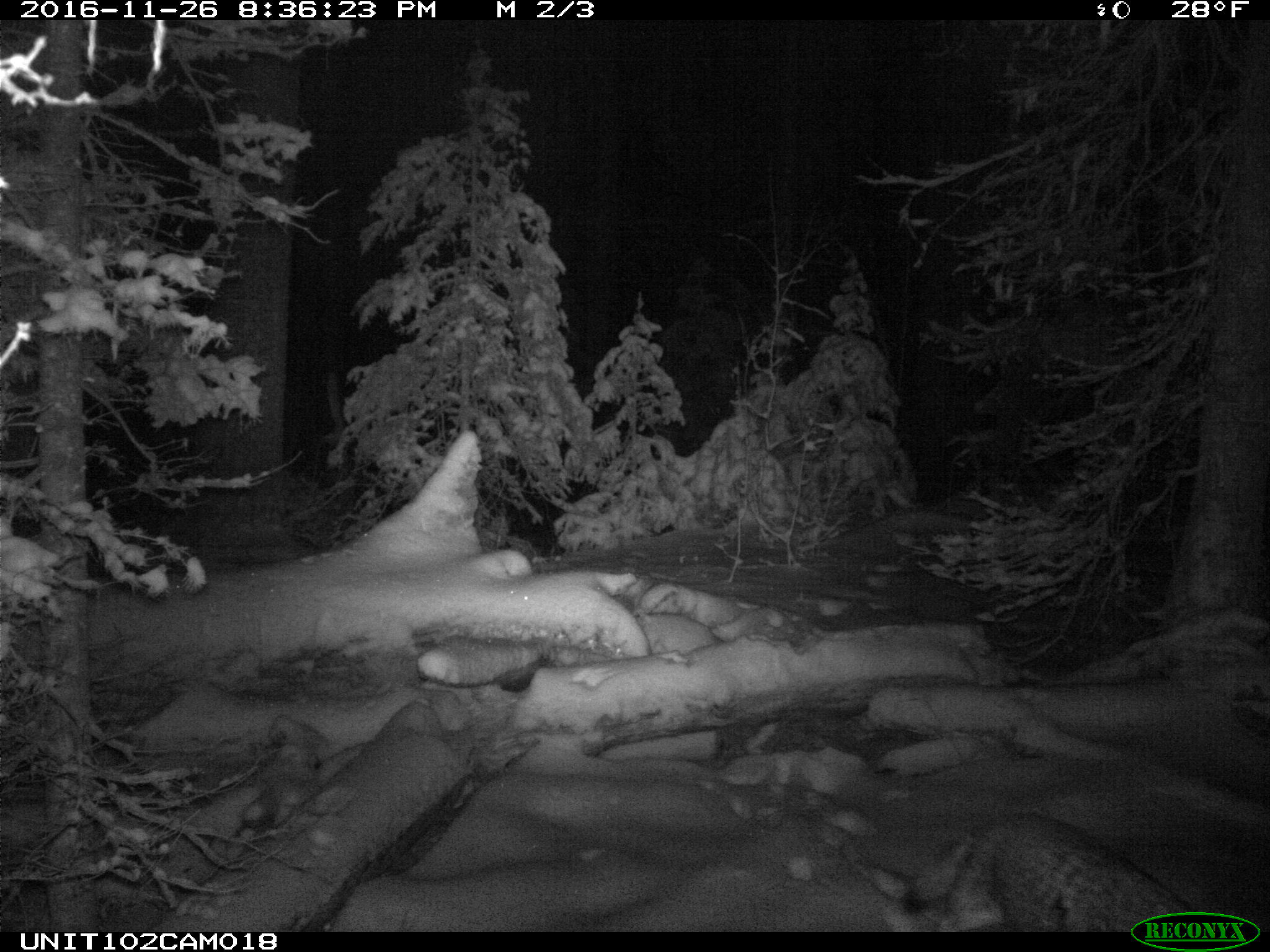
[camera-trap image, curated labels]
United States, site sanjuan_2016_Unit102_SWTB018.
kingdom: Animalia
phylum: Chordata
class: Mammalia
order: Carnivora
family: Canidae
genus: Canis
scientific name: Canis latrans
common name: coyote